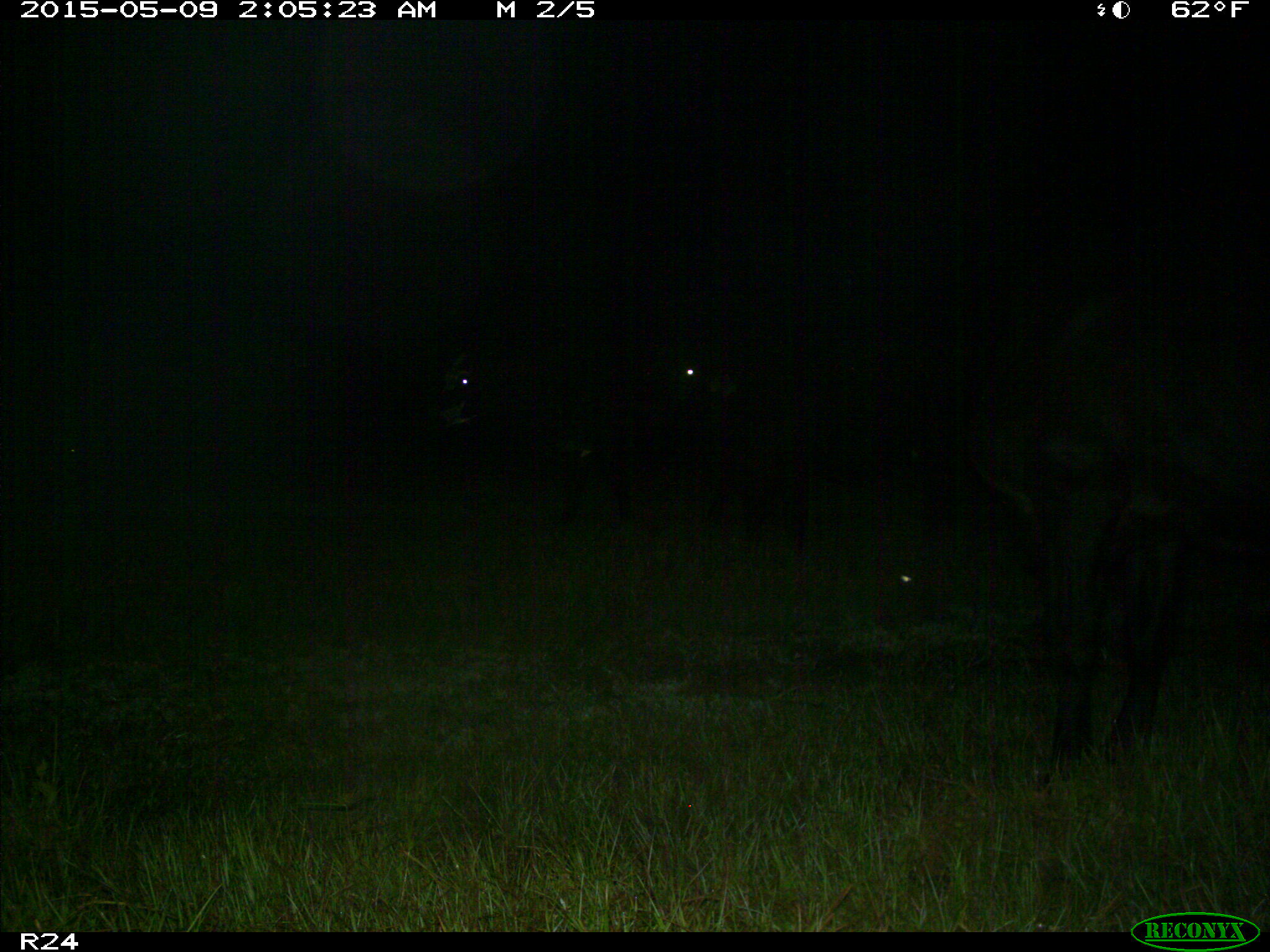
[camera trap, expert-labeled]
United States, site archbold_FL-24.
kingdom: Animalia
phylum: Chordata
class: Mammalia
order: Artiodactyla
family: Bovidae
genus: Bos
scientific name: Bos taurus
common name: domestic cow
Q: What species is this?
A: Bos taurus (domestic cow).